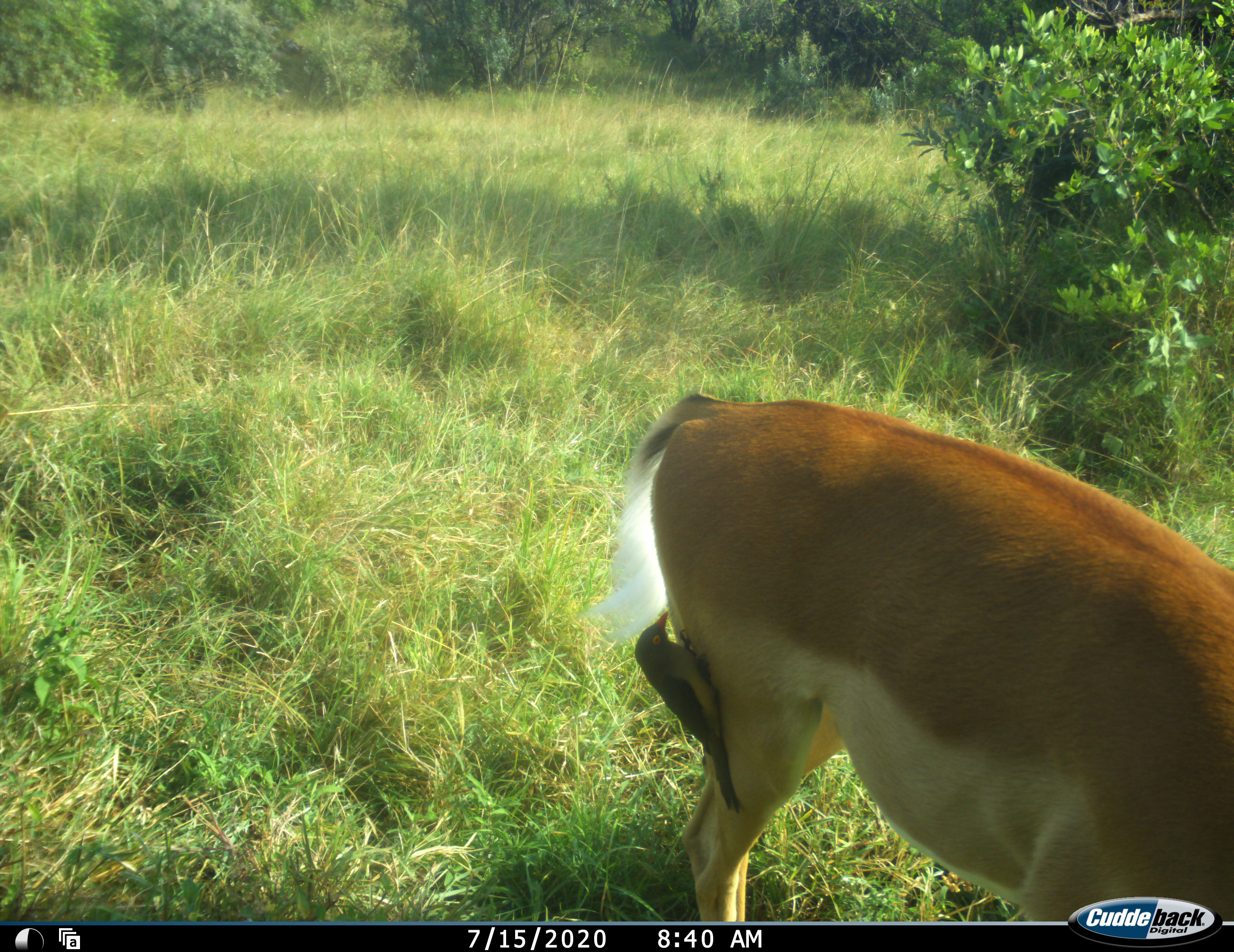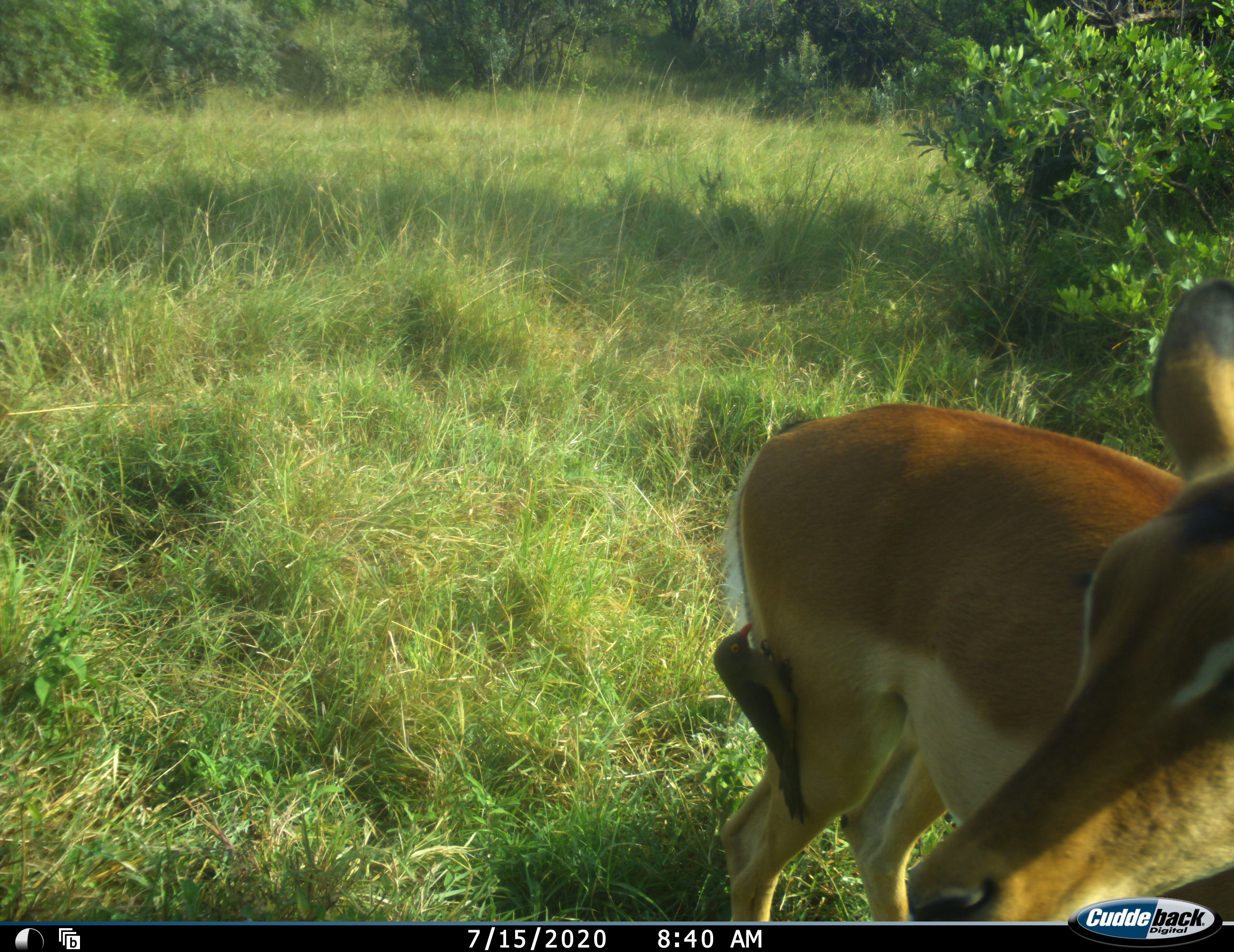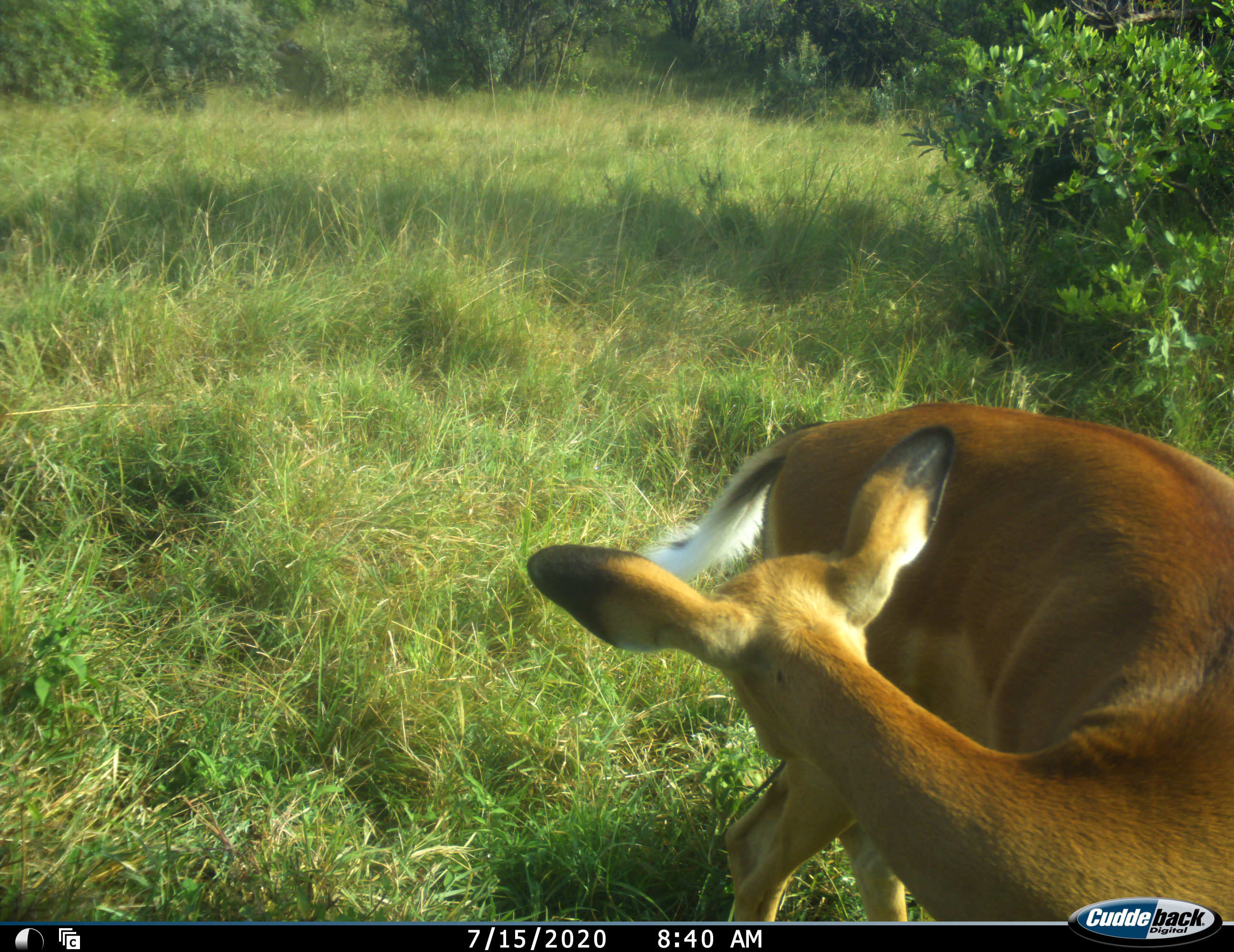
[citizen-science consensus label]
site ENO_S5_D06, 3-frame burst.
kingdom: Animalia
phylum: Chordata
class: Aves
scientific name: Aves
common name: bird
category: birdother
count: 1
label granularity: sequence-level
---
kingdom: Animalia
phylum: Chordata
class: Mammalia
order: Artiodactyla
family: Bovidae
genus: Aepyceros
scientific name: Aepyceros melampus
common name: impala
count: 1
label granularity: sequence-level